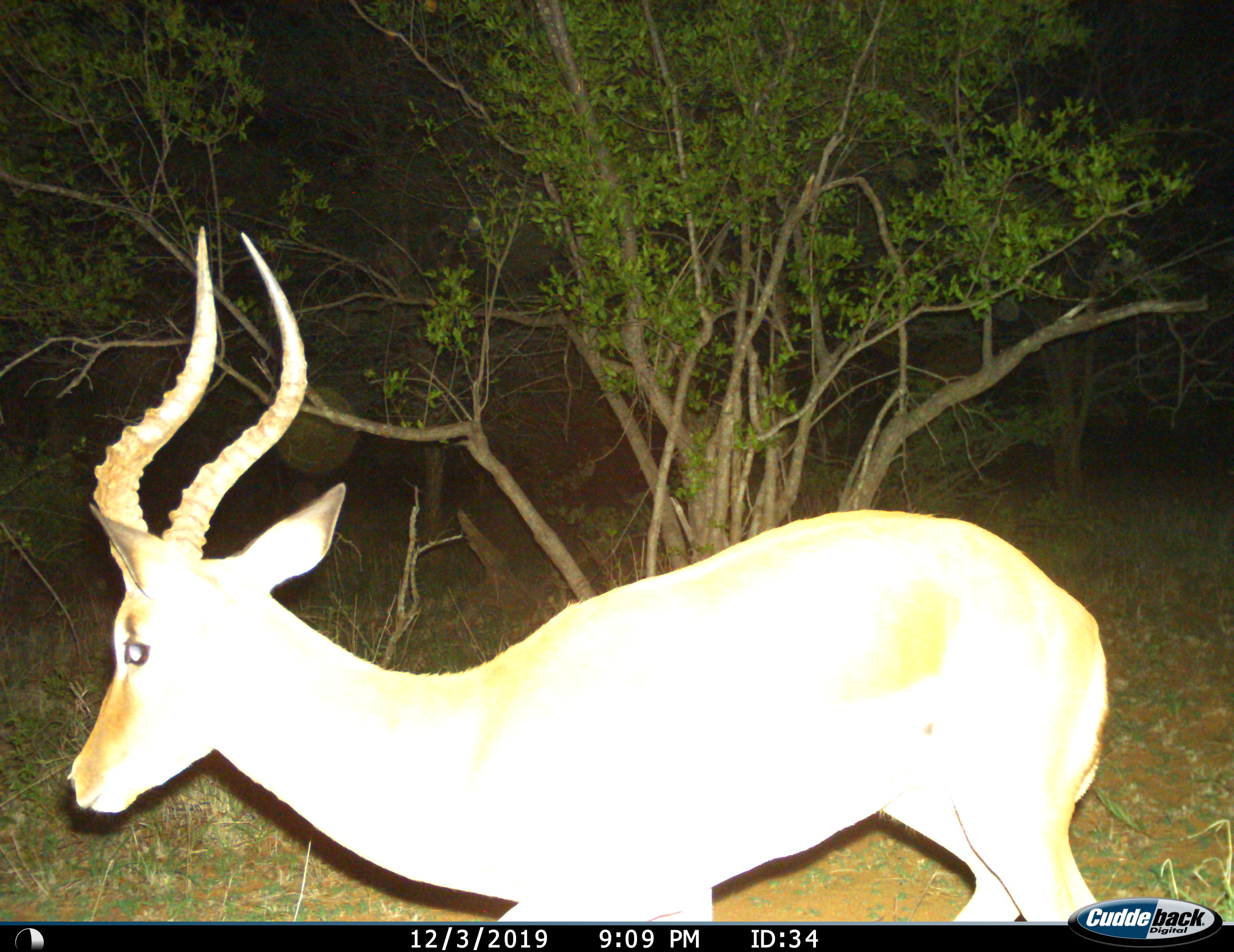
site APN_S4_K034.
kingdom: Animalia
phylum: Chordata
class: Mammalia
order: Artiodactyla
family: Bovidae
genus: Aepyceros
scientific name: Aepyceros melampus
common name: impala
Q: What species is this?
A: Impala (Aepyceros melampus).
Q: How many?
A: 1.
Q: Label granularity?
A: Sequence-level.